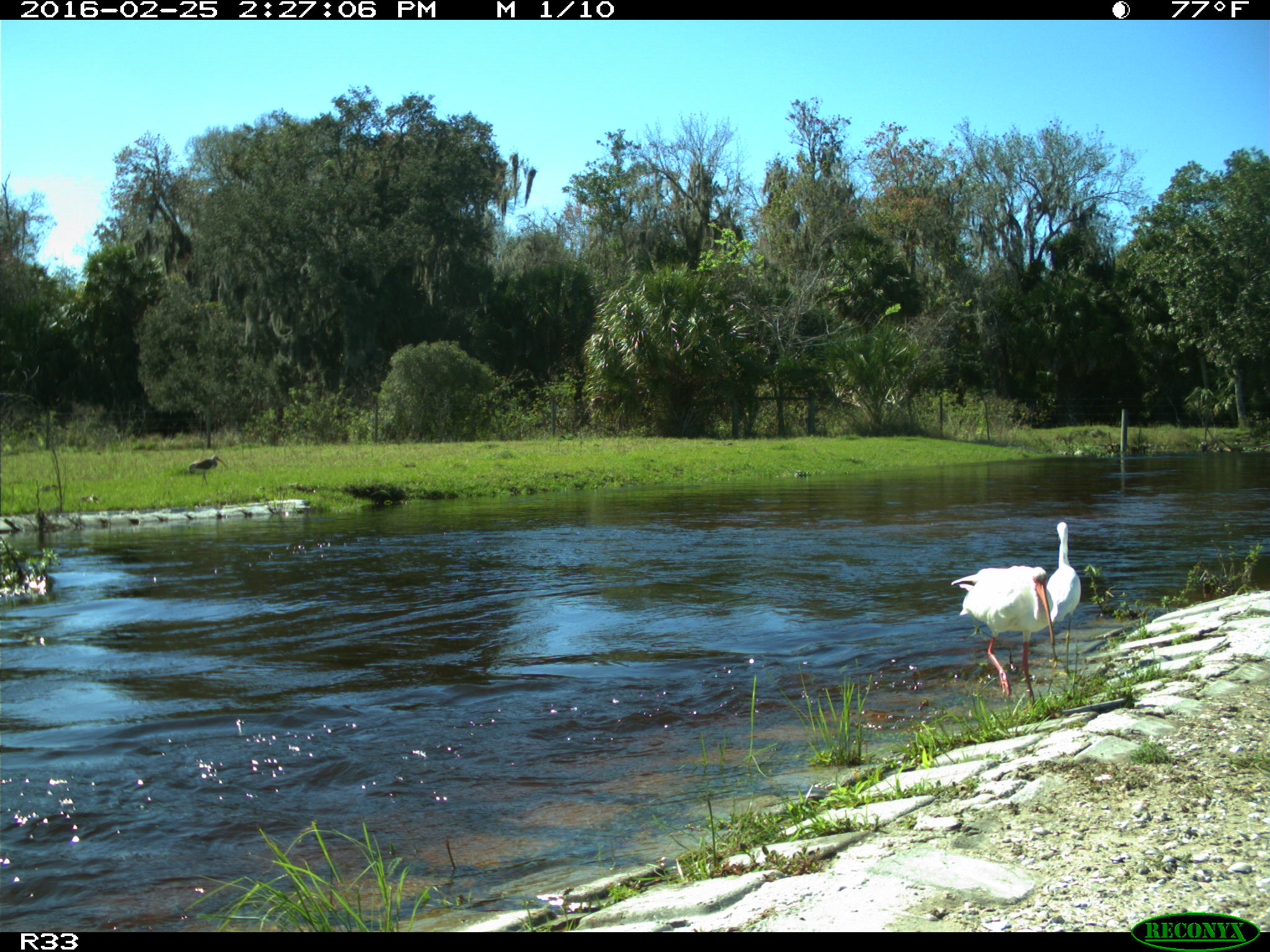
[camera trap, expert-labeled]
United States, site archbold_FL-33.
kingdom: Animalia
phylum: Chordata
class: Aves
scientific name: Aves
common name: birds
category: unidentified bird